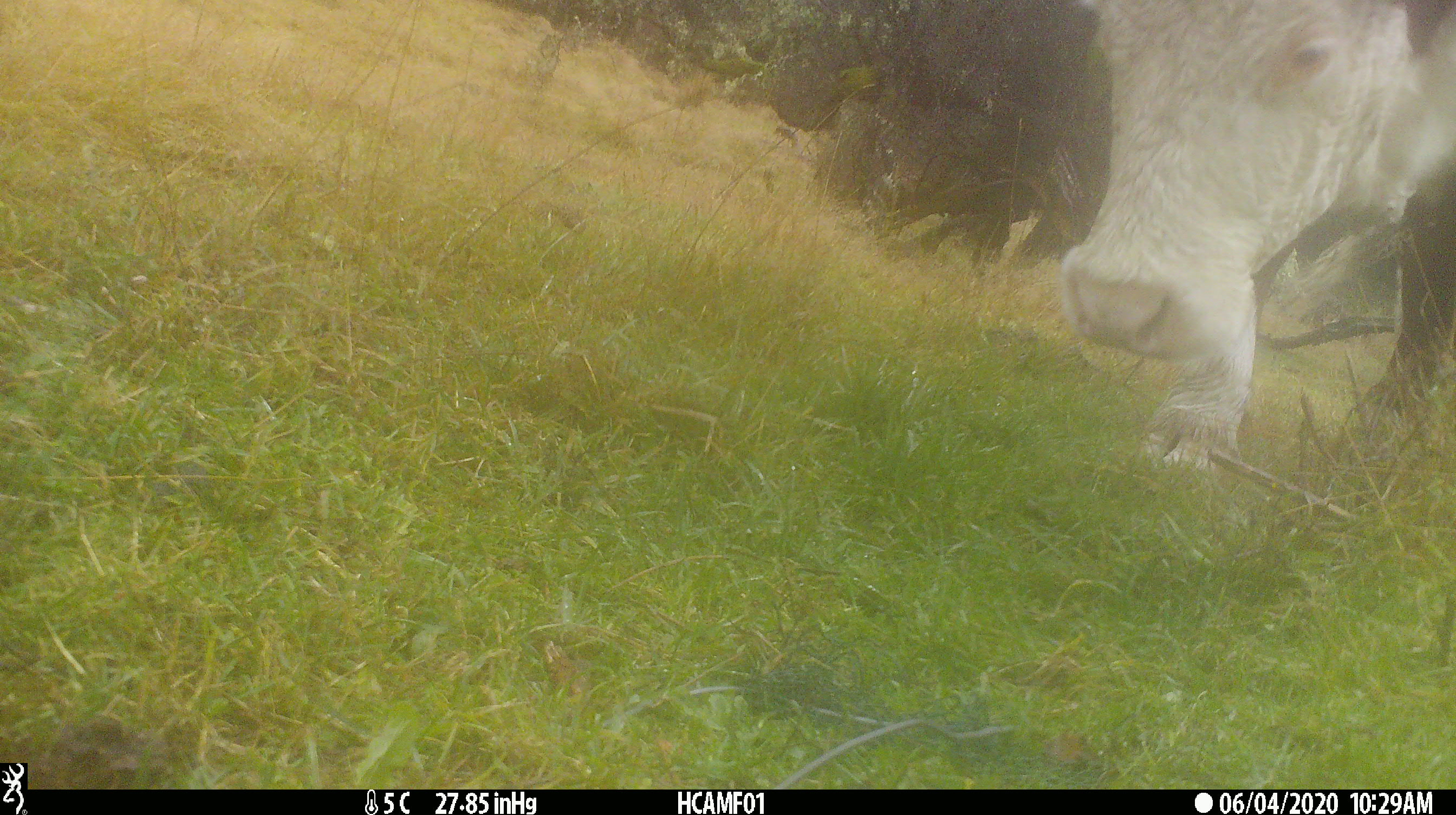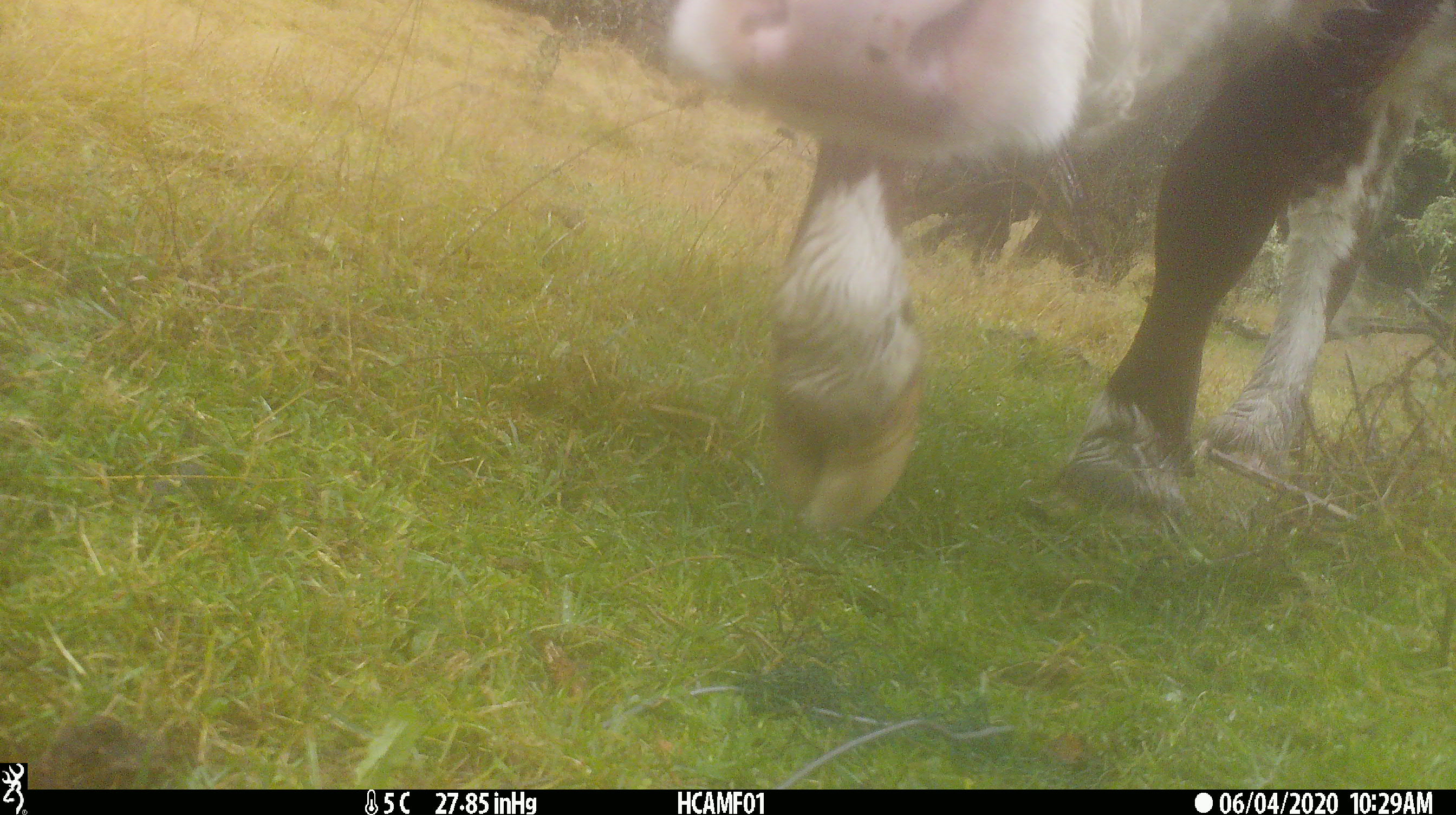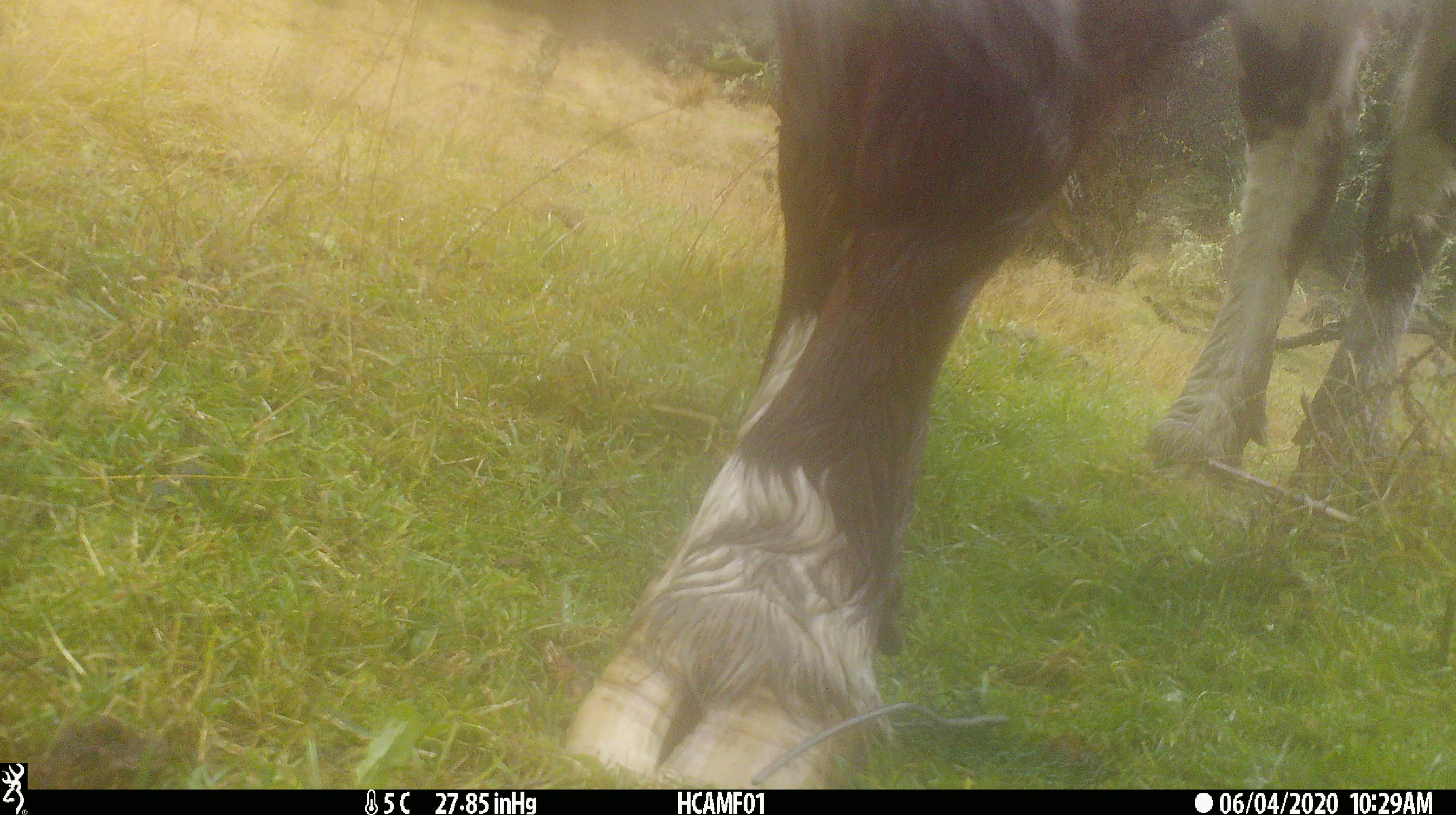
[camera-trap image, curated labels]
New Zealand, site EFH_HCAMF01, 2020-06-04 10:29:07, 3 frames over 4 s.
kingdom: Animalia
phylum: Chordata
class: Mammalia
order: Artiodactyla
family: Bovidae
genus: Bos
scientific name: Bos taurus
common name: domestic cow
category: cow